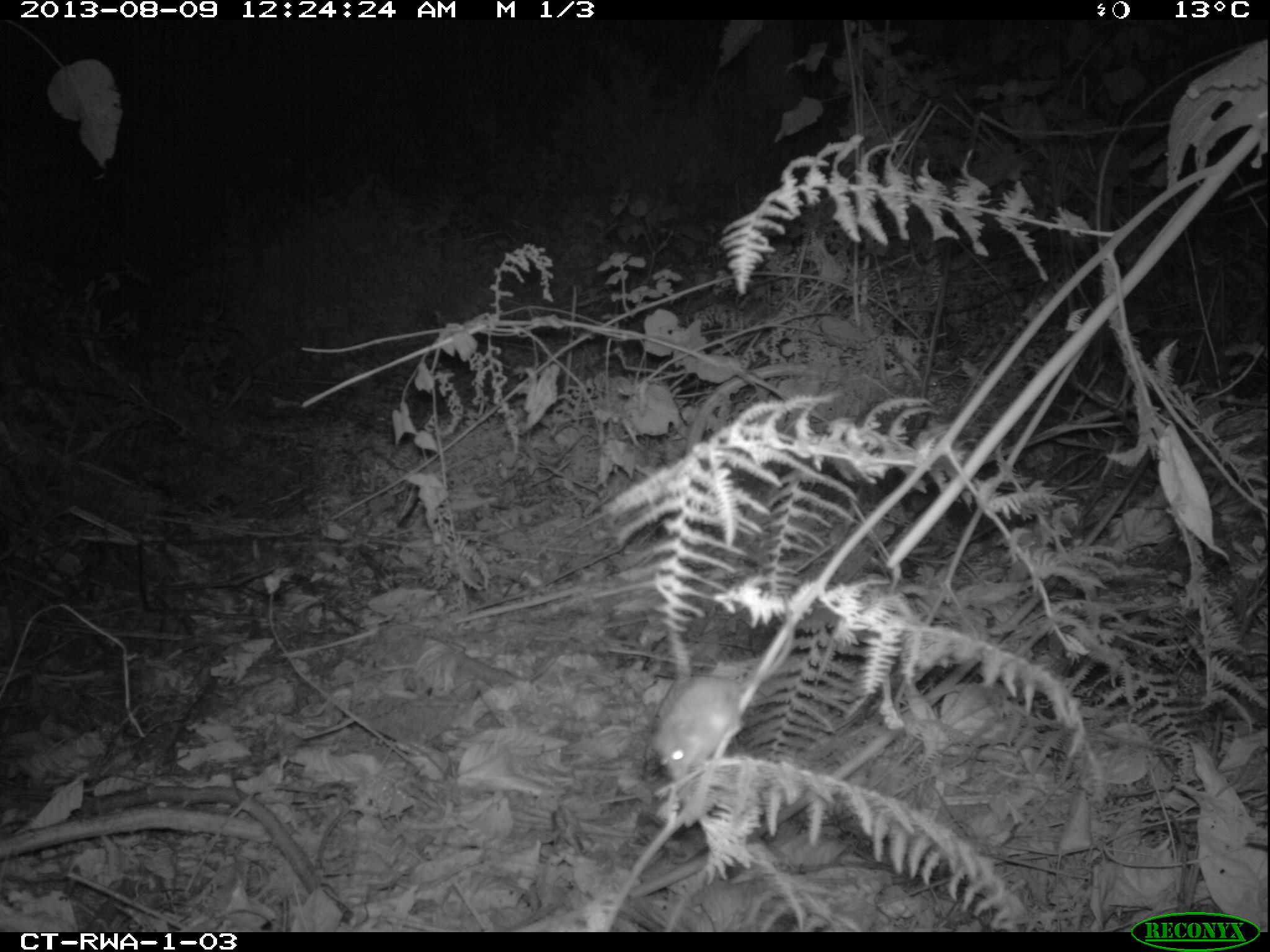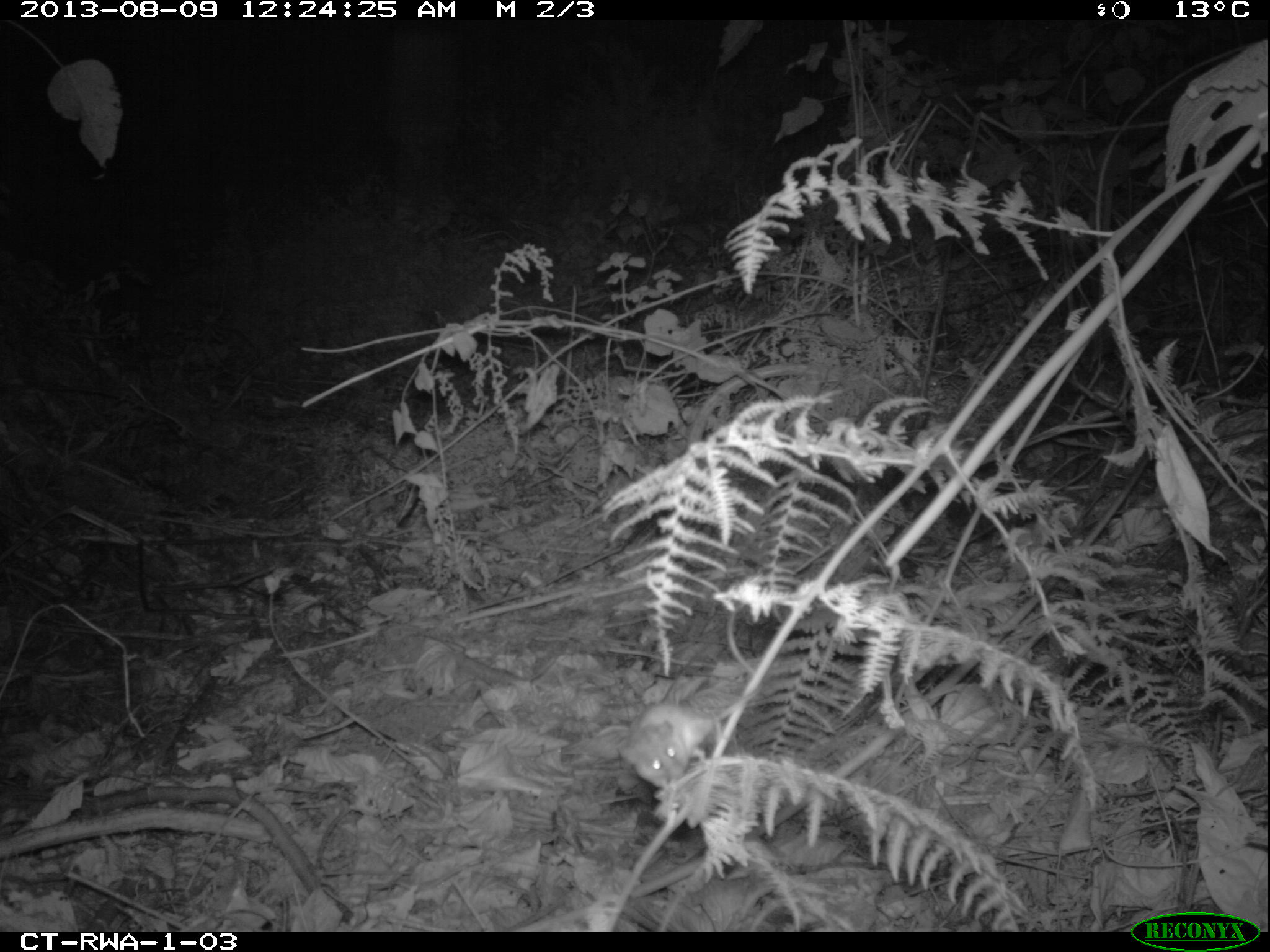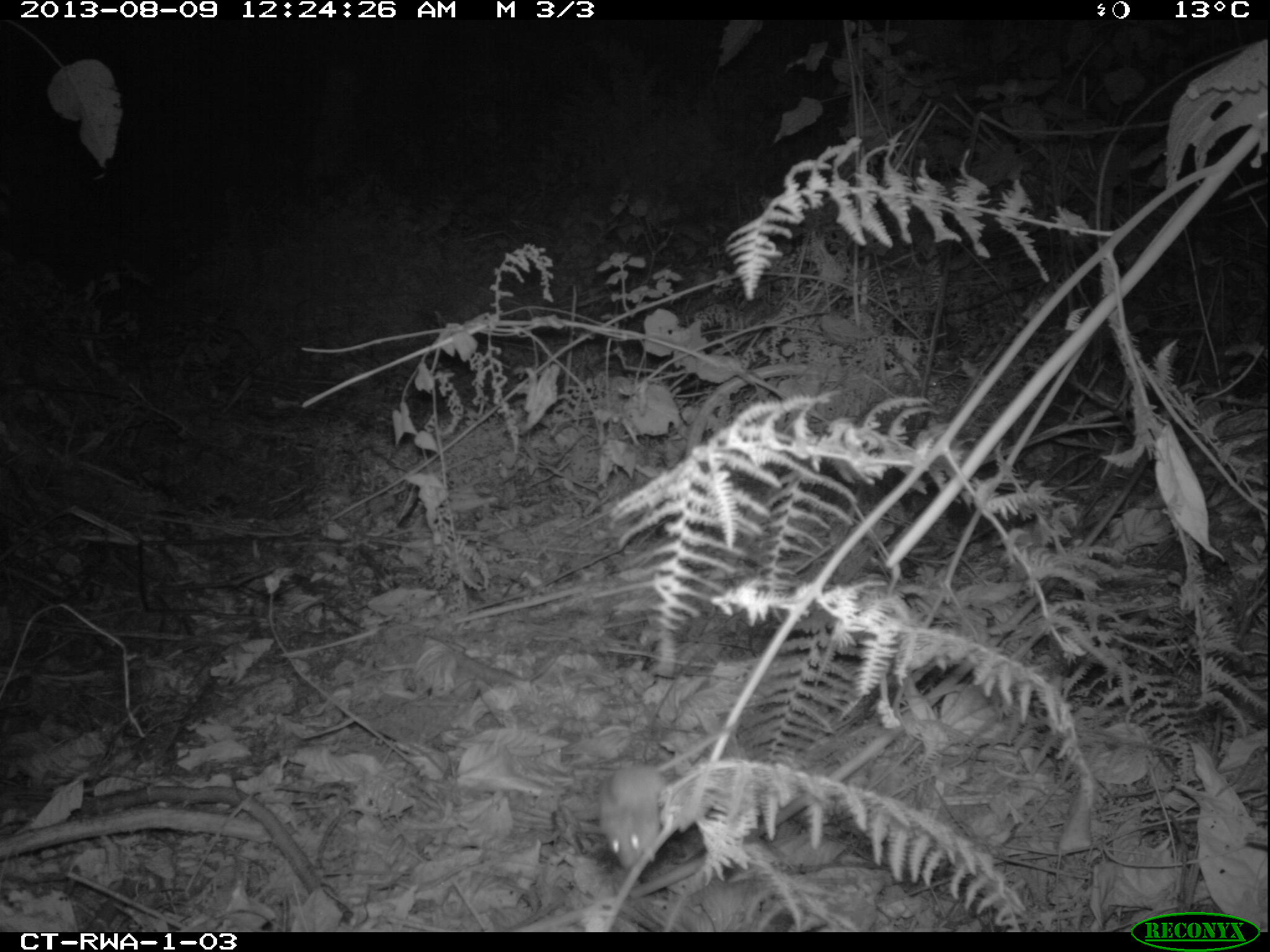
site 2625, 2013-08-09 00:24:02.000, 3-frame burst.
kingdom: Animalia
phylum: Chordata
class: Mammalia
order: Rodentia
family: Muridae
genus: Hylomyscus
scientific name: Hylomyscus stella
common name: stella wood mouse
Hylomyscus stella (stella wood mouse), count 1.